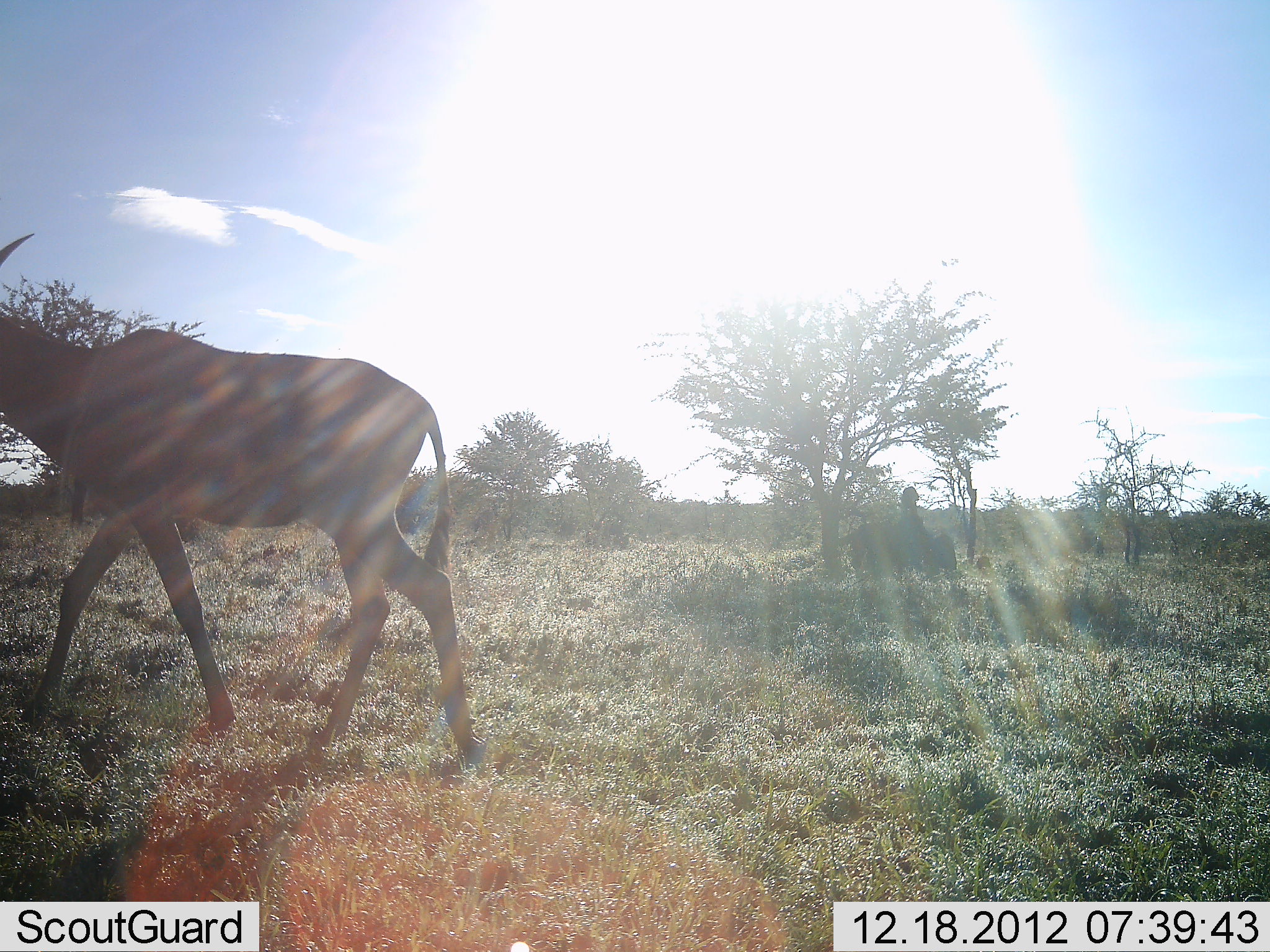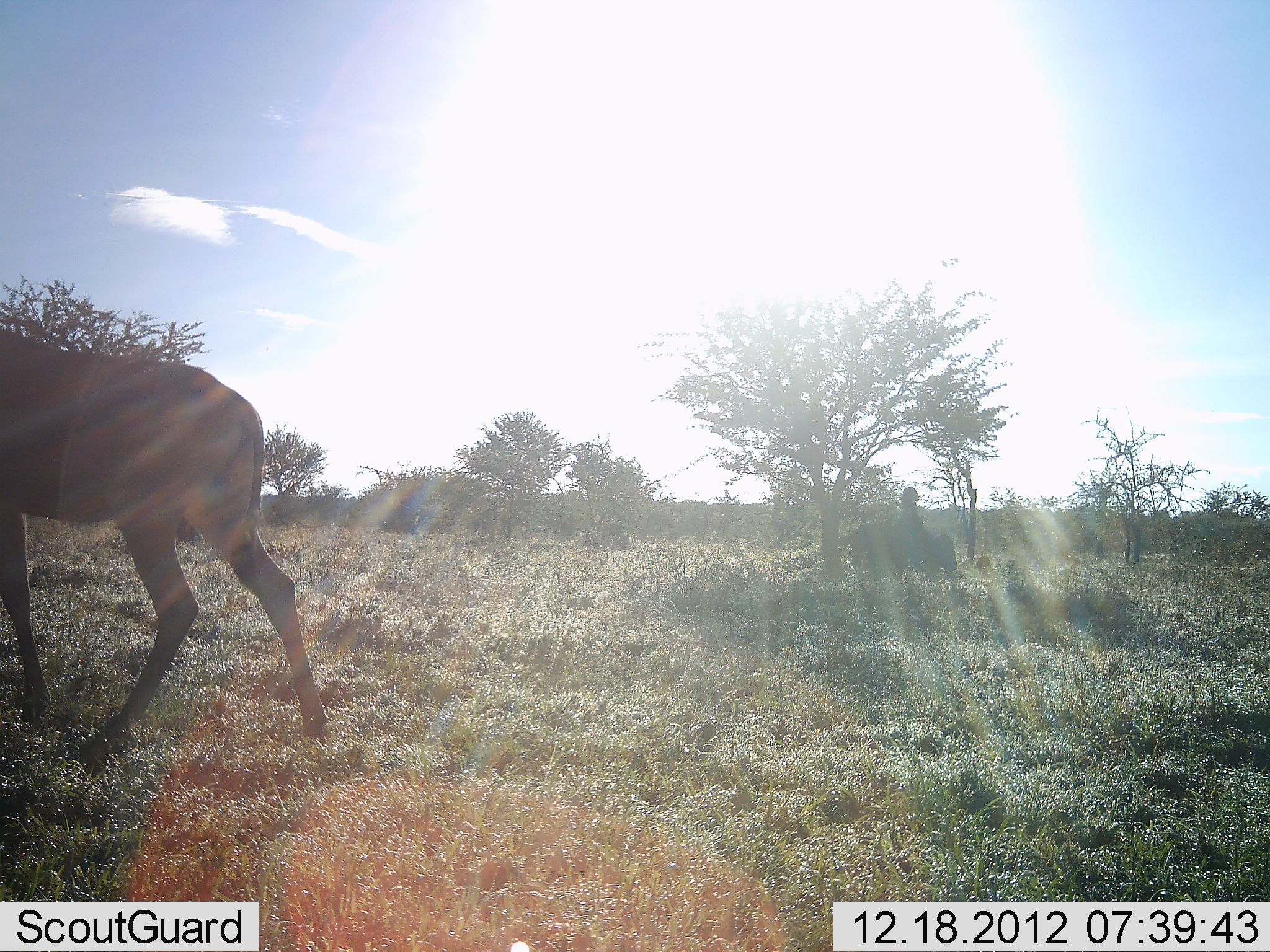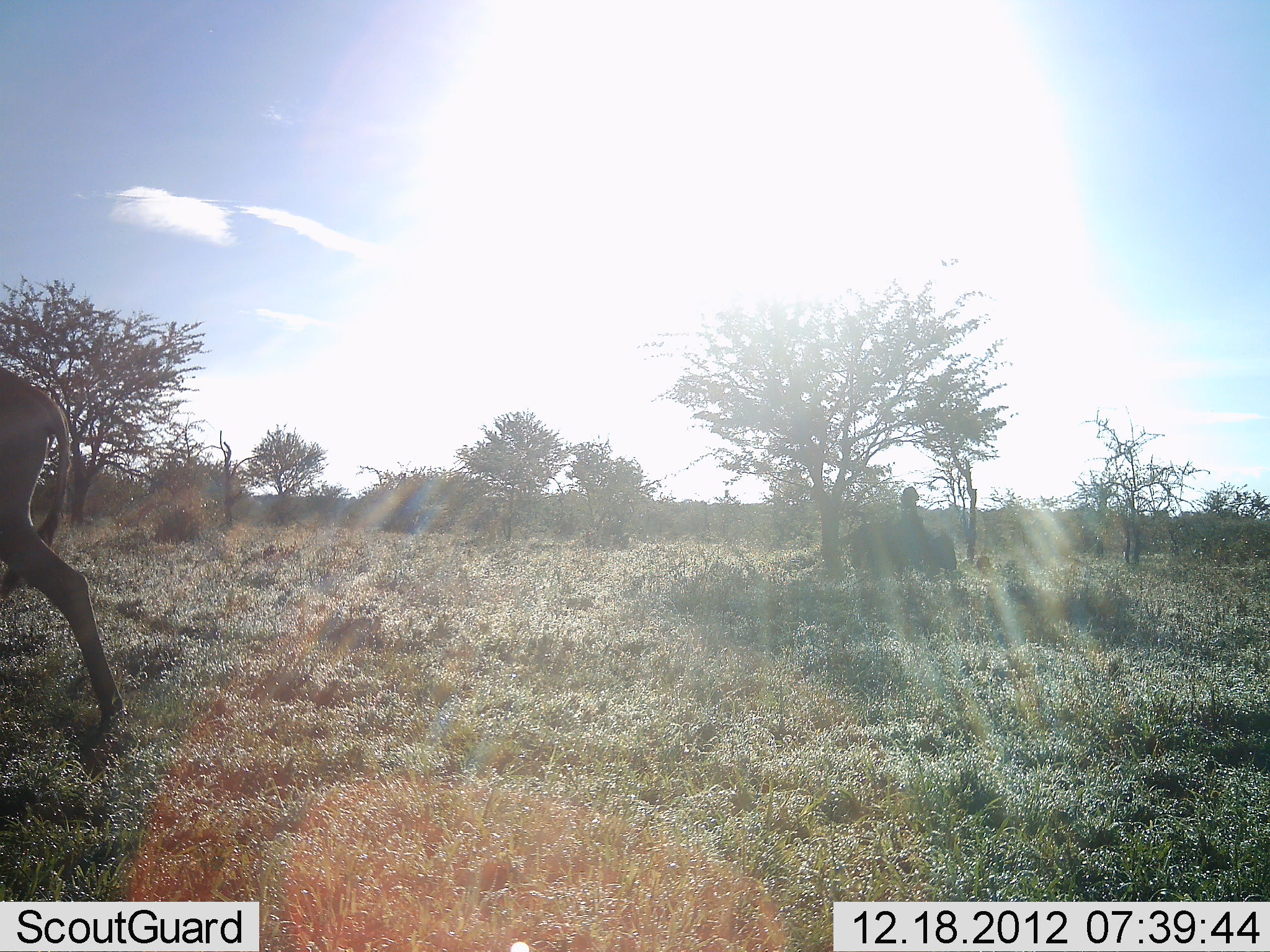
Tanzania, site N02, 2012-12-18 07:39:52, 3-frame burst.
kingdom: Animalia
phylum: Chordata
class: Mammalia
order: Artiodactyla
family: Bovidae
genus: Damaliscus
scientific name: Damaliscus lunatus jimela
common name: topi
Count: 1.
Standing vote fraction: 0%.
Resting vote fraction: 0%.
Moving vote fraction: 100%.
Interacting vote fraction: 0%.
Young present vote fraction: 0%.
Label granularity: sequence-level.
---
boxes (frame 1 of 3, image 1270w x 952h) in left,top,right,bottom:
animal: 0,230,479,763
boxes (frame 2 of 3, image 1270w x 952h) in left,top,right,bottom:
animal: 0,326,330,775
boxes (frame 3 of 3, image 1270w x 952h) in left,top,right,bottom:
animal: 0,365,125,734